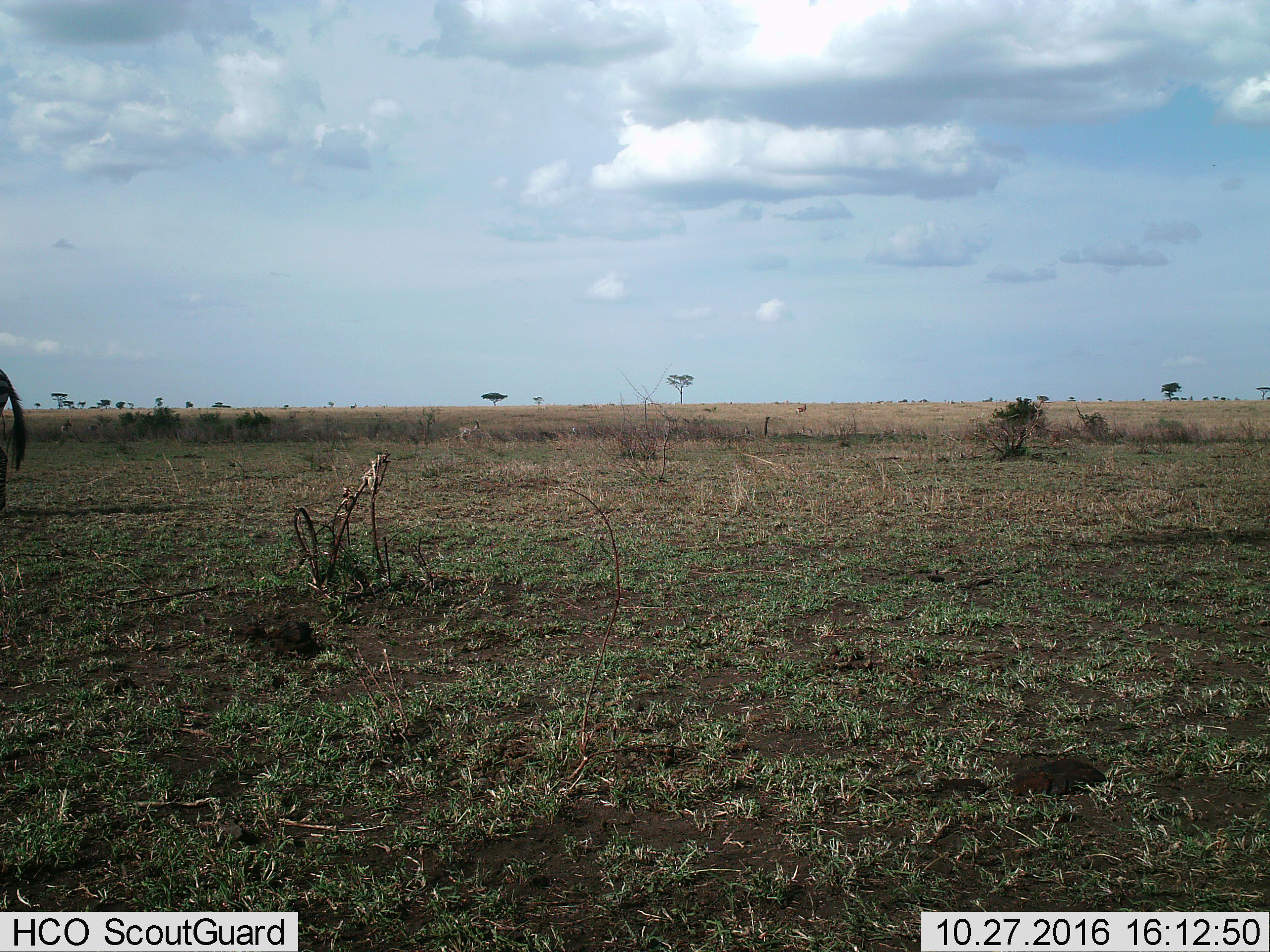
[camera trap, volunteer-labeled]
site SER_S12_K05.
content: unidentified animal